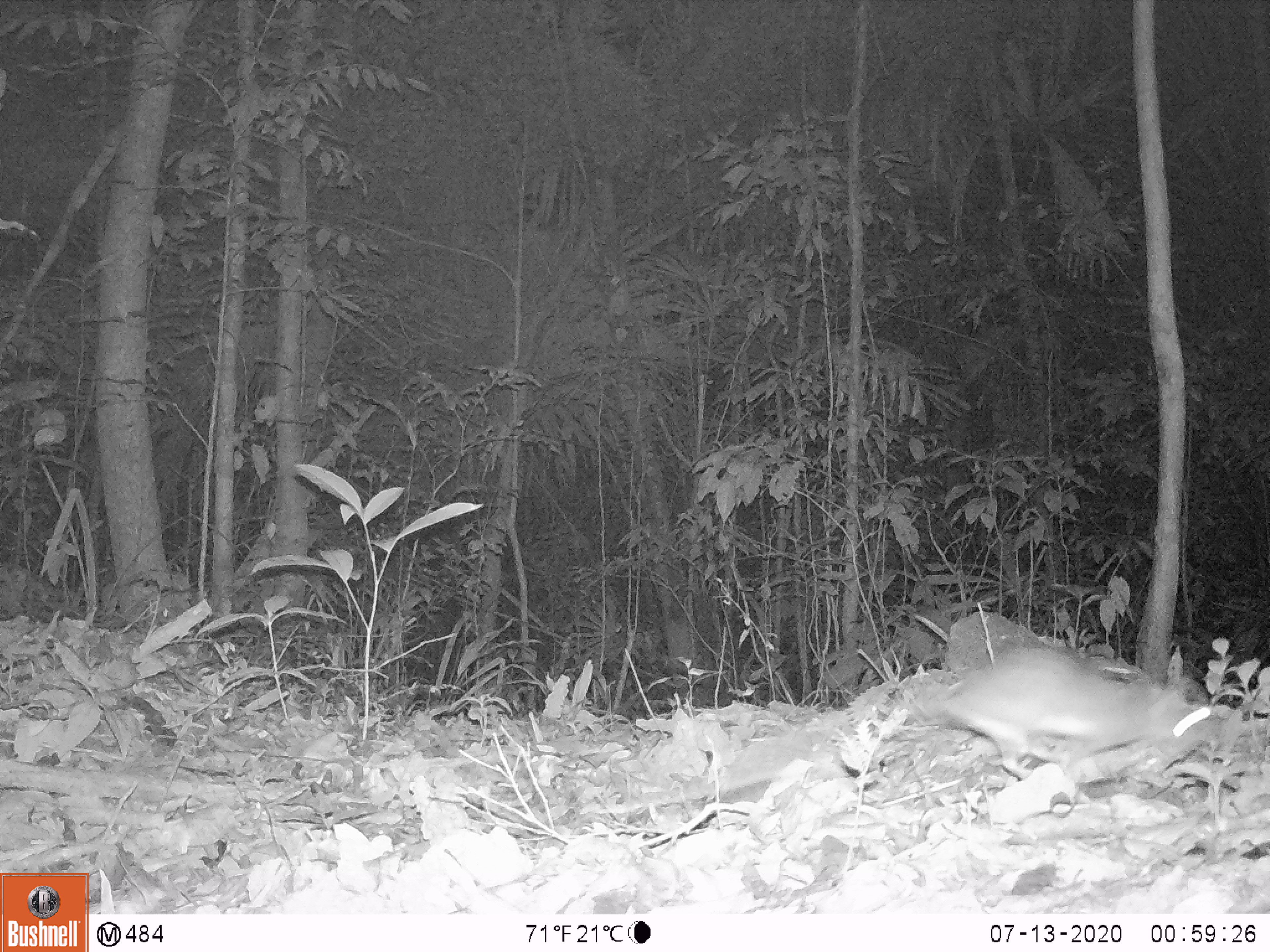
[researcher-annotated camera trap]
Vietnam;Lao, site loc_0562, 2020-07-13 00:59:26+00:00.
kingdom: Animalia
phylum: Chordata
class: Mammalia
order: Rodentia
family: Muridae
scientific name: Muridae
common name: old-world mice and rats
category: unidentified murid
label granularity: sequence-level